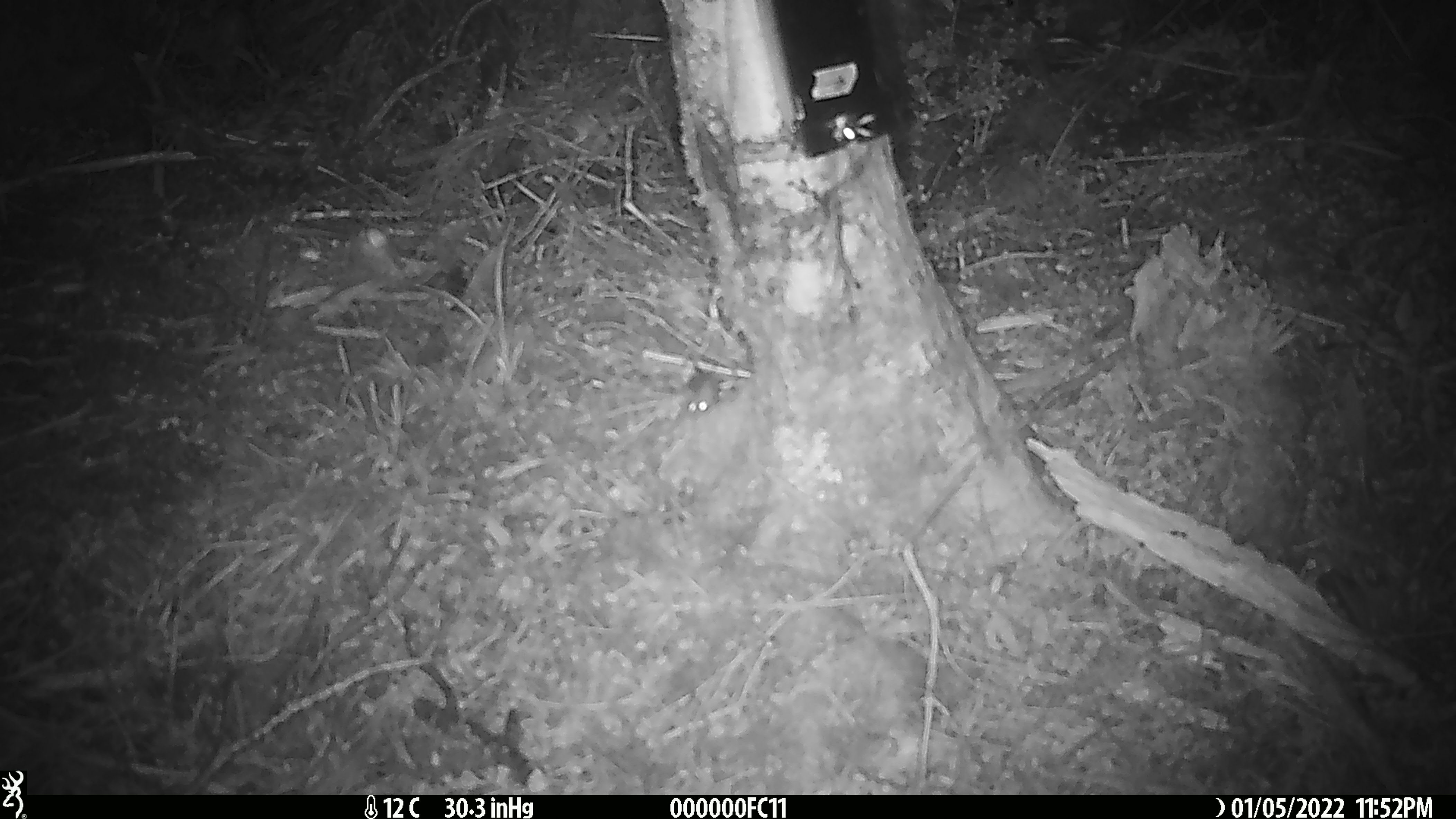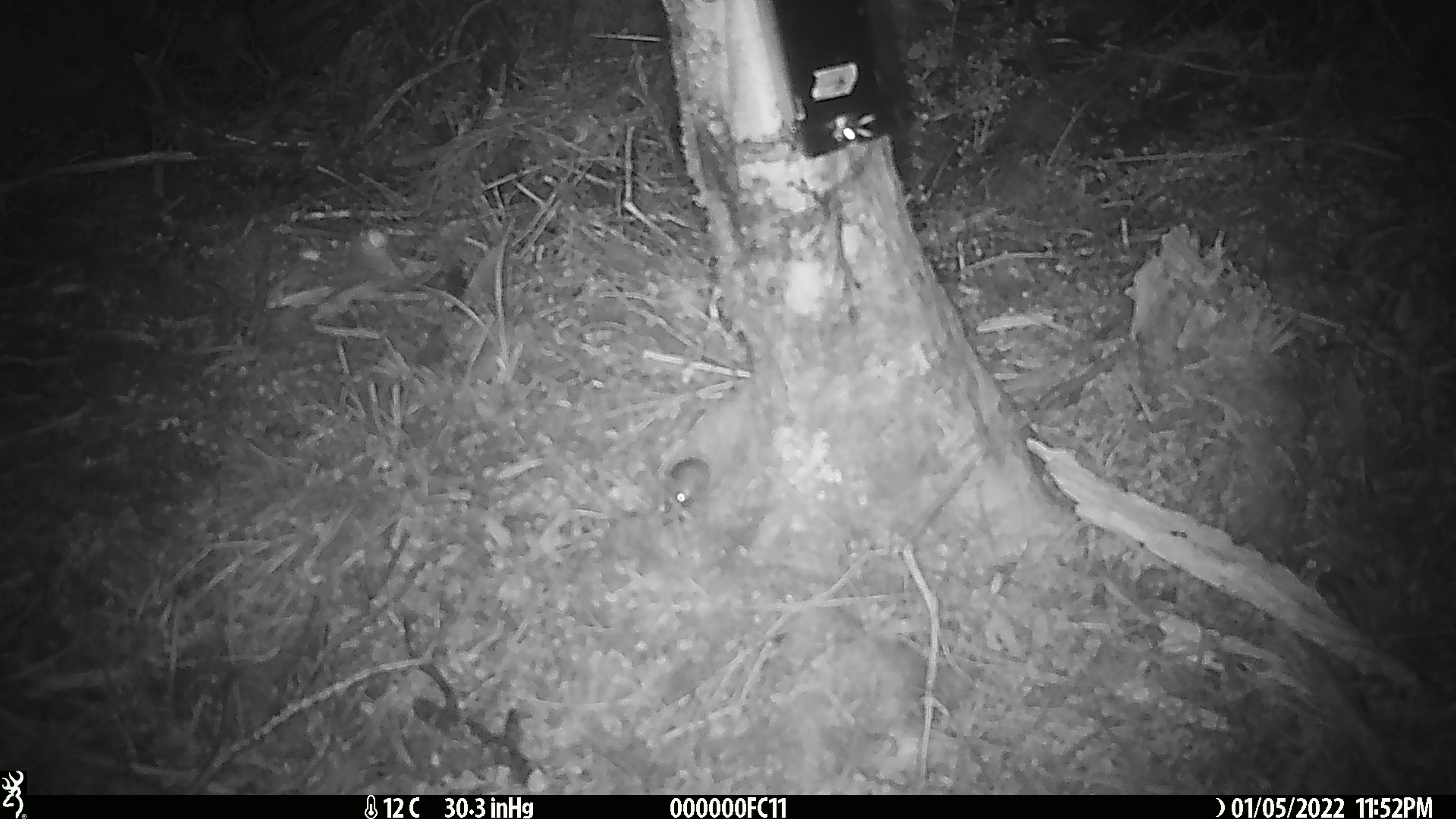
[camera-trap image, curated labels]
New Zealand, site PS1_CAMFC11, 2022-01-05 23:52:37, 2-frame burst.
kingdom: Animalia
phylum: Chordata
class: Mammalia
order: Rodentia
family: Muridae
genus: Mus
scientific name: Mus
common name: mouse